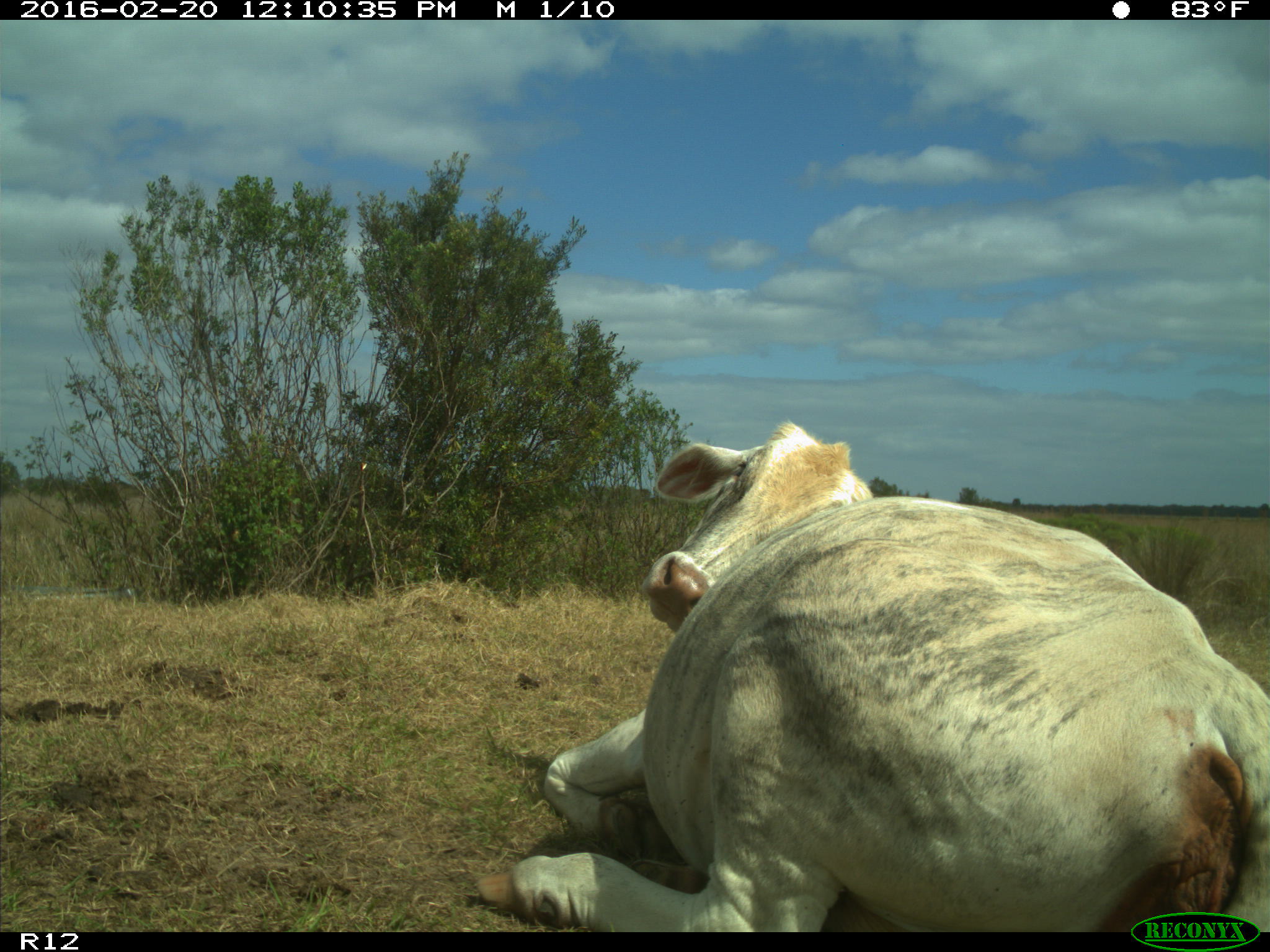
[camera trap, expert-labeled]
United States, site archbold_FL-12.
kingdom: Animalia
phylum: Chordata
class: Mammalia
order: Artiodactyla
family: Bovidae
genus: Bos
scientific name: Bos taurus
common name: domestic cow